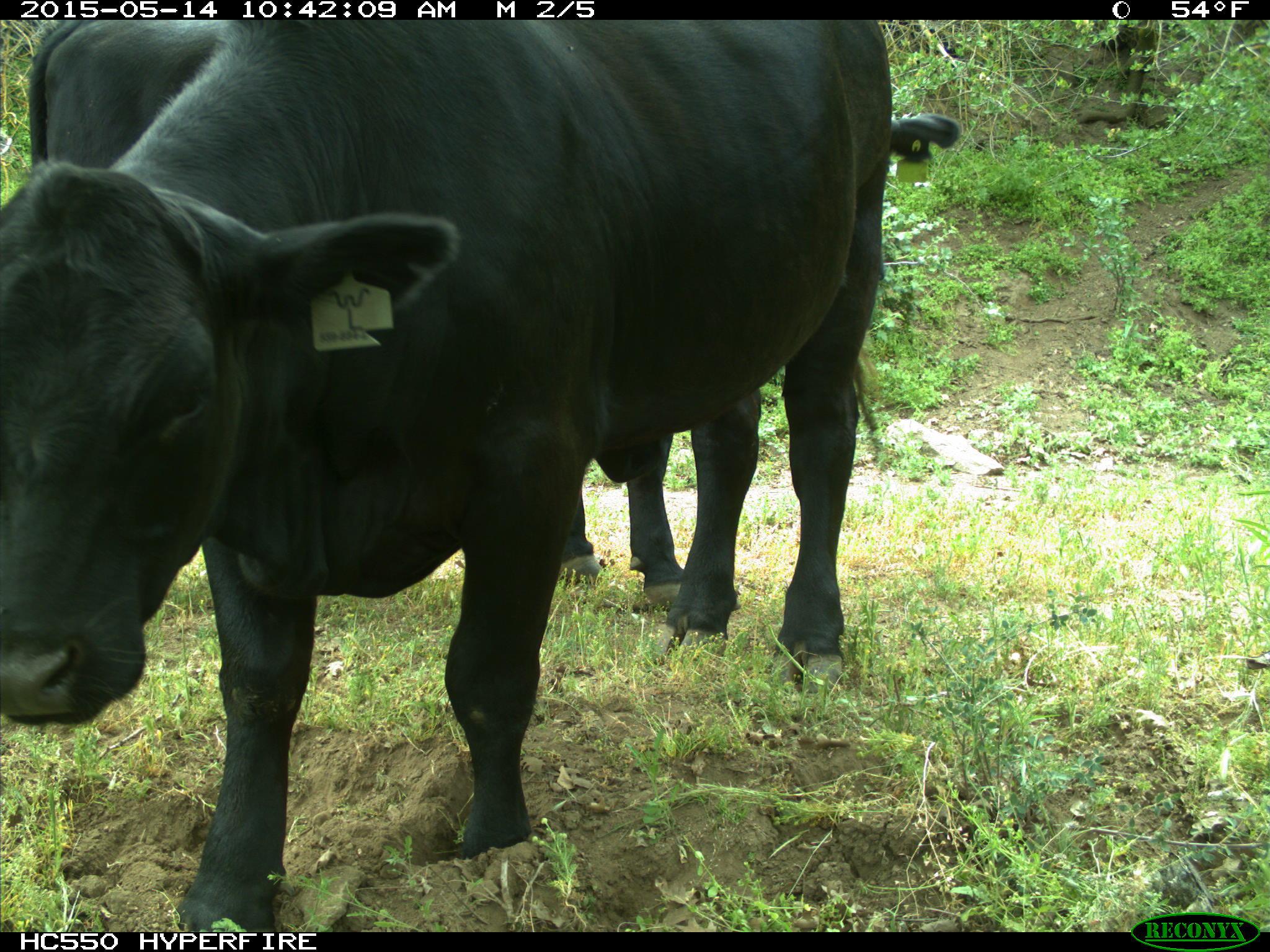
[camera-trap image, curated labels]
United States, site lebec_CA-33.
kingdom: Animalia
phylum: Chordata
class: Mammalia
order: Artiodactyla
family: Bovidae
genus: Bos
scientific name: Bos taurus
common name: domestic cow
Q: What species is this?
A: Bos taurus (domestic cow).